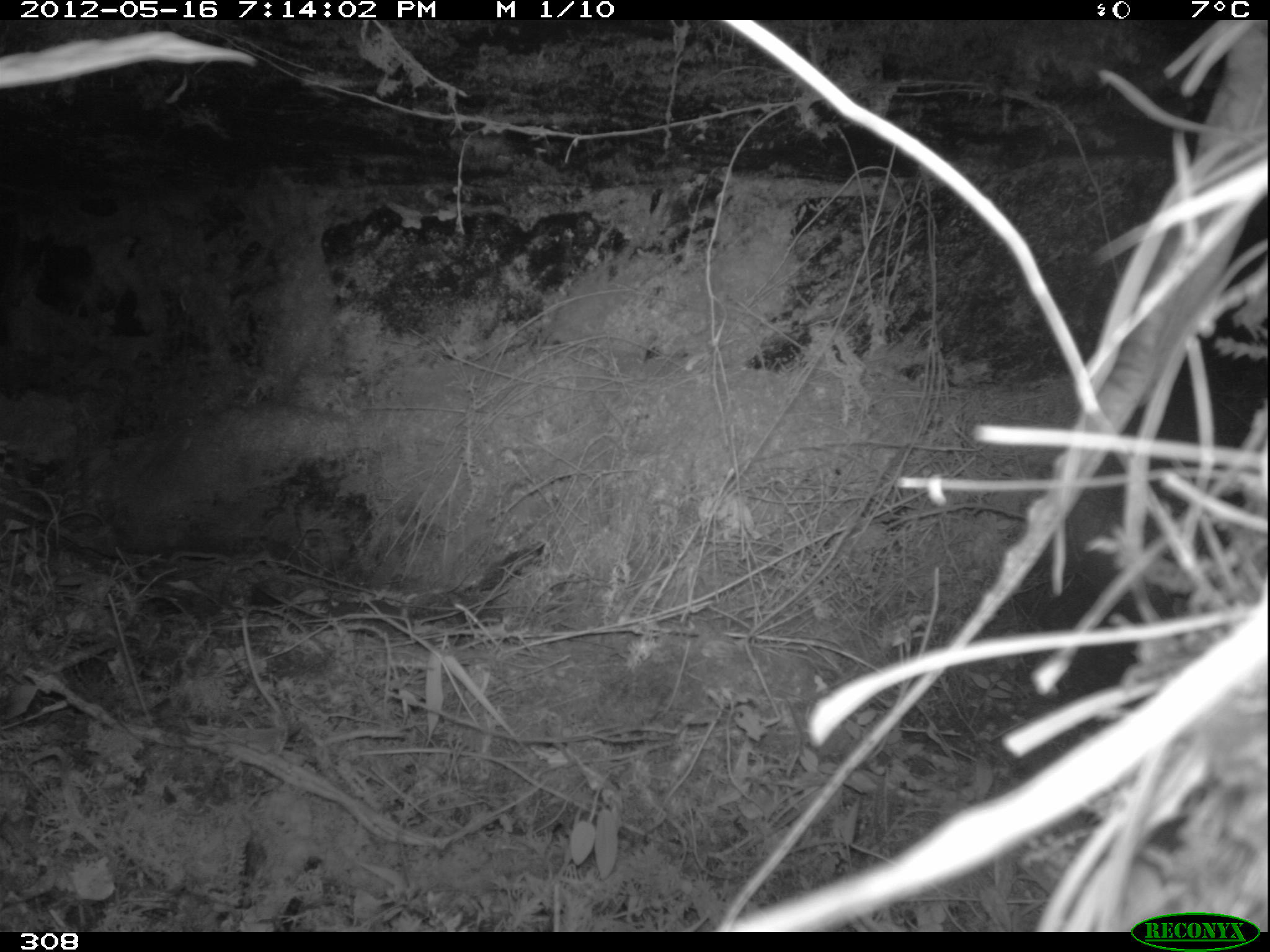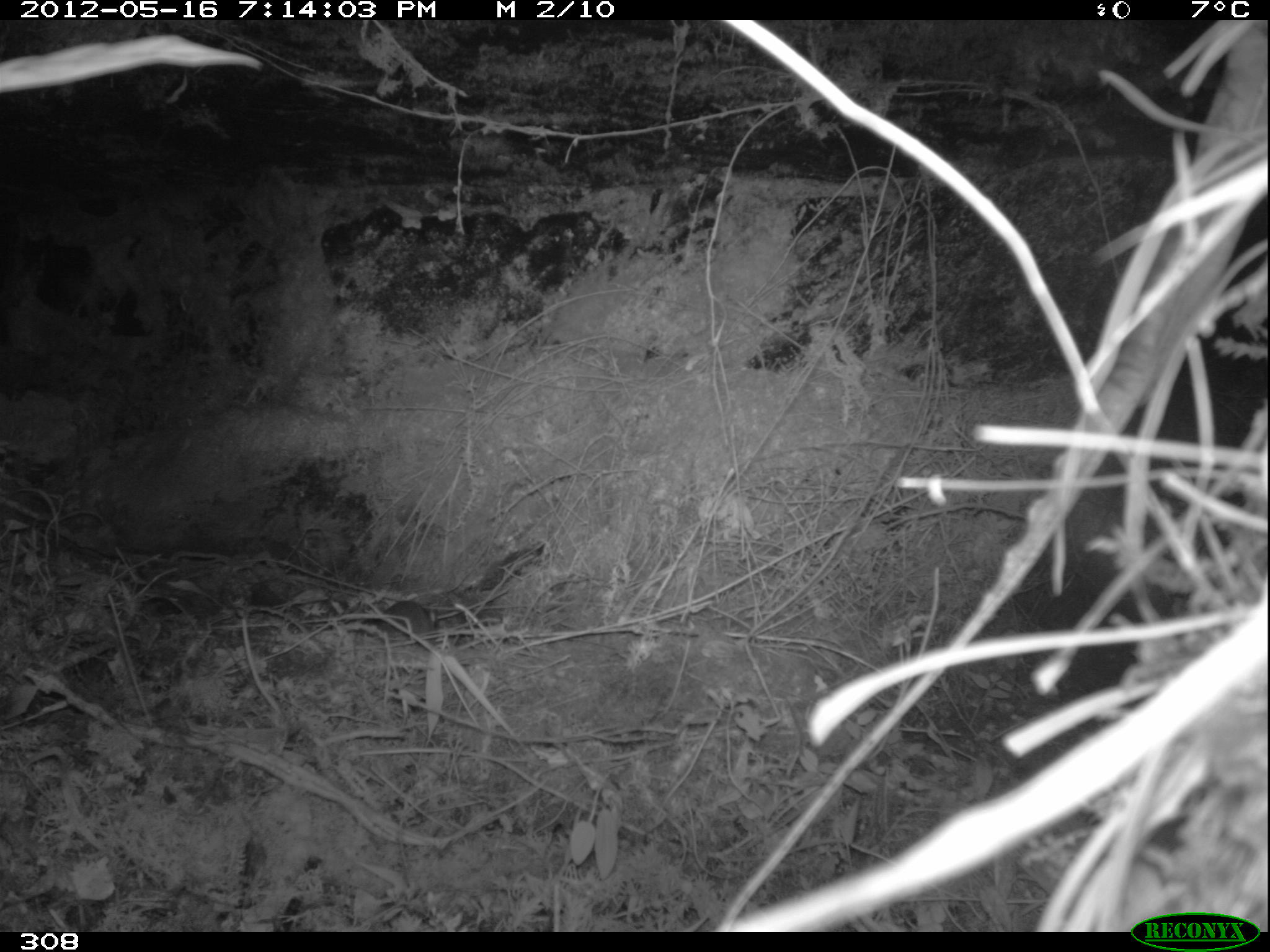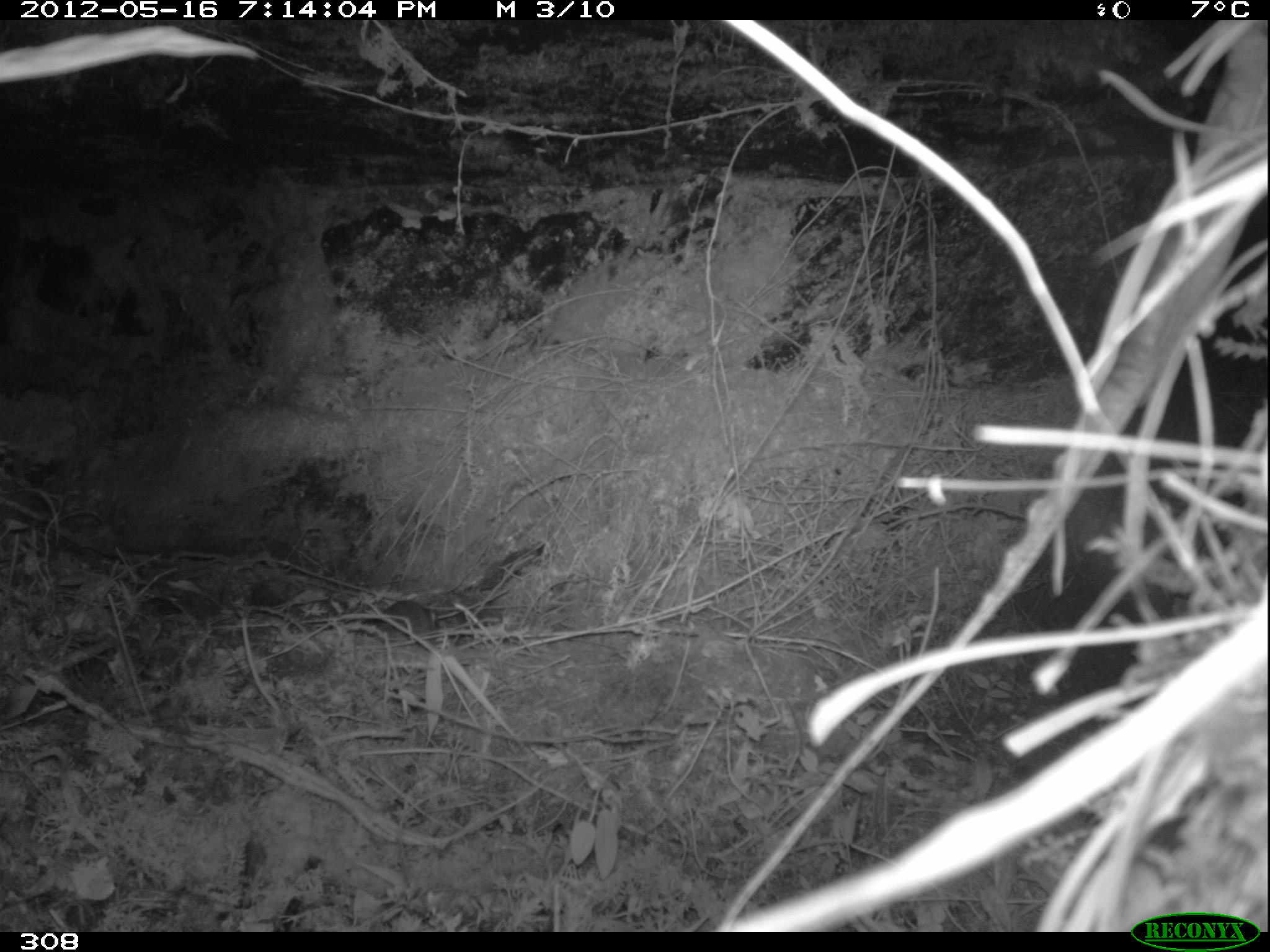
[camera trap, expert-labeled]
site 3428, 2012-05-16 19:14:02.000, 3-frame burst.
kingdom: Animalia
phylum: Chordata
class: Mammalia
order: Rodentia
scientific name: Rodentia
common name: rodents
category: unknown rodent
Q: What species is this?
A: Unknown rodent (rodents) (Rodentia).